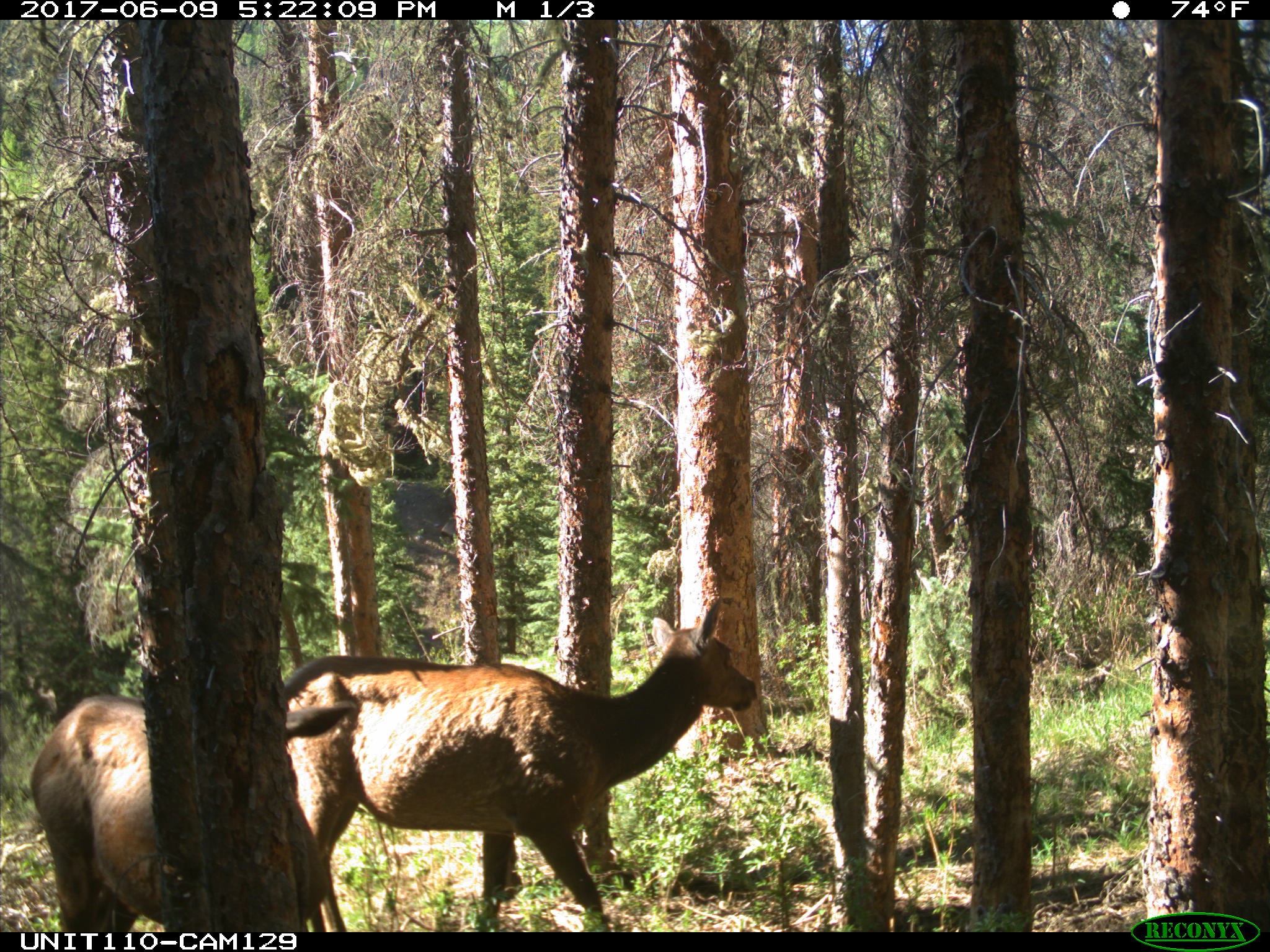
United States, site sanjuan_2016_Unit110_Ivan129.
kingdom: Animalia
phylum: Chordata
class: Mammalia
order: Artiodactyla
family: Cervidae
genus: Cervus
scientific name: Cervus elaphus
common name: red deer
Cervus elaphus (red deer).